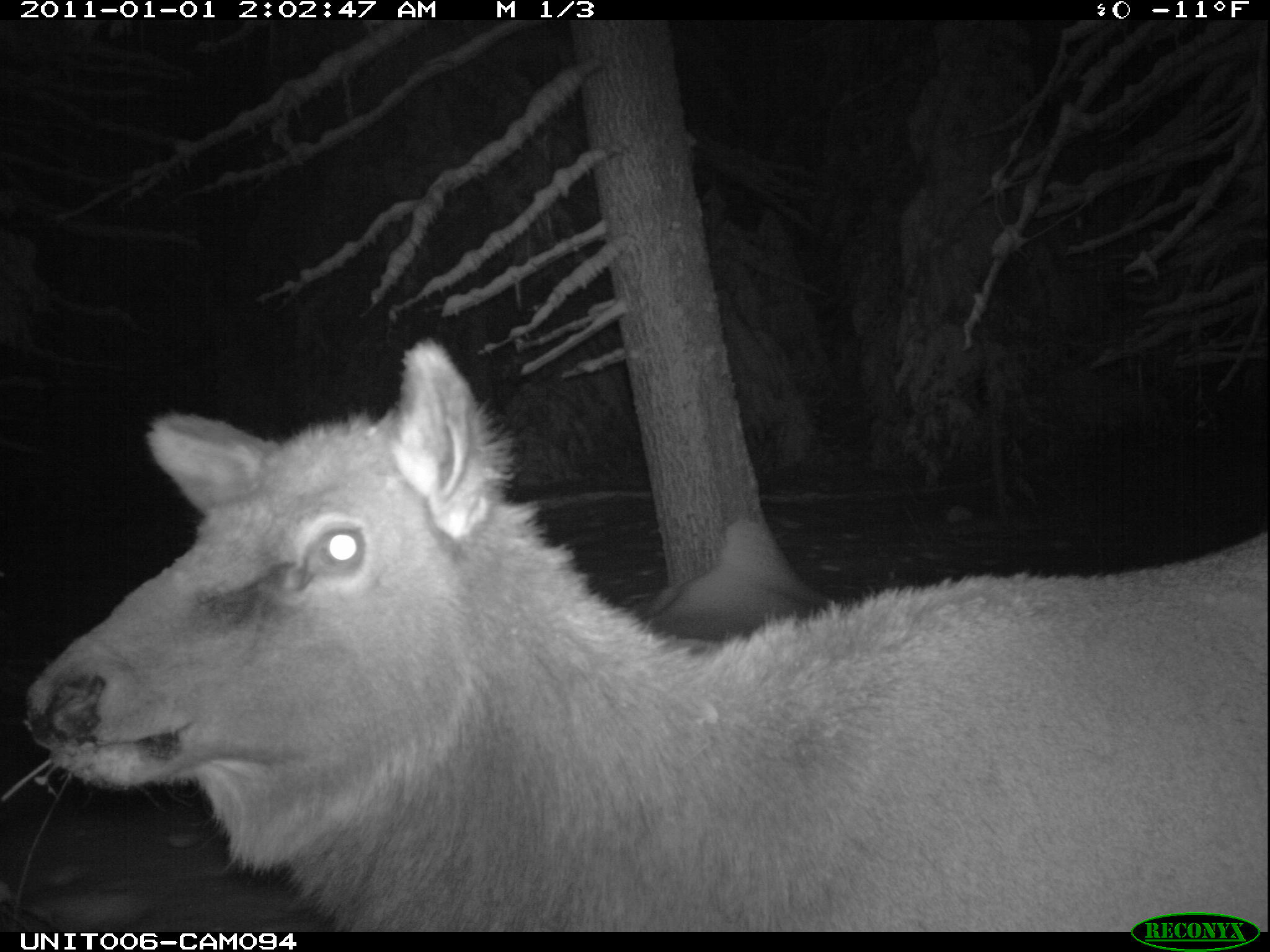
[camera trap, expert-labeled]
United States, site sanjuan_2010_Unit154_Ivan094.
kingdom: Animalia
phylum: Chordata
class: Mammalia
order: Artiodactyla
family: Cervidae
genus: Cervus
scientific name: Cervus elaphus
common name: red deer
Cervus elaphus (red deer).